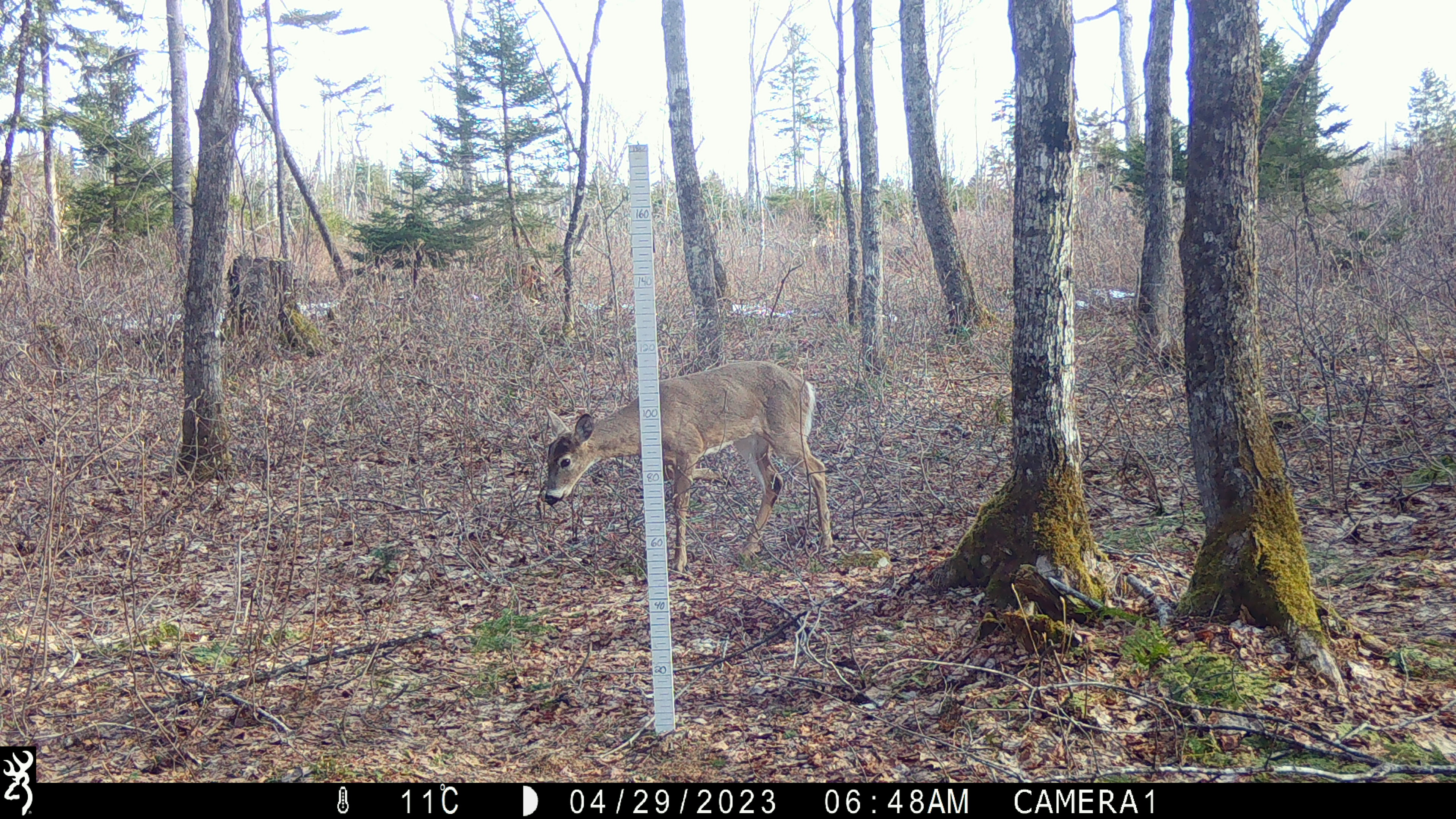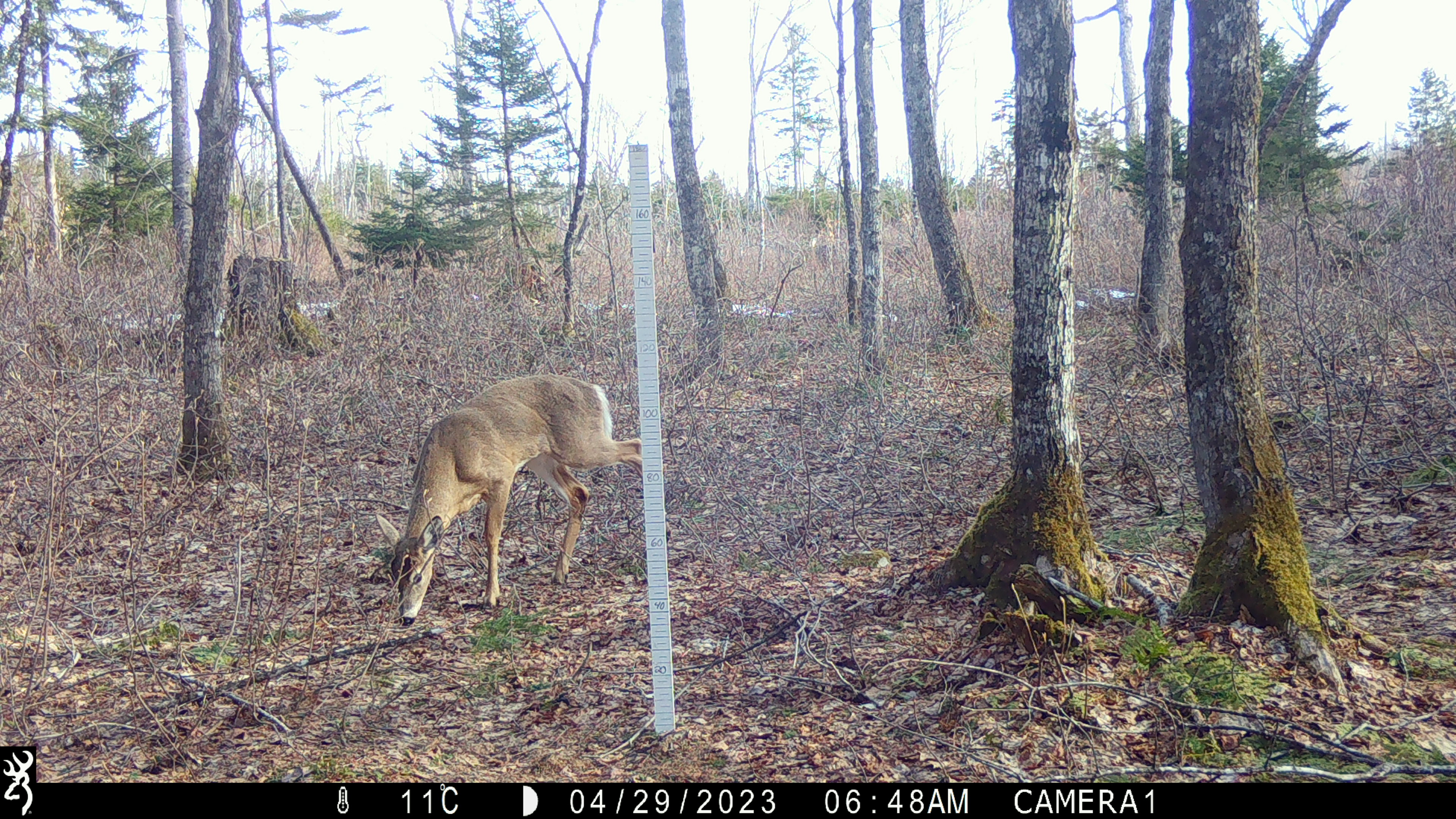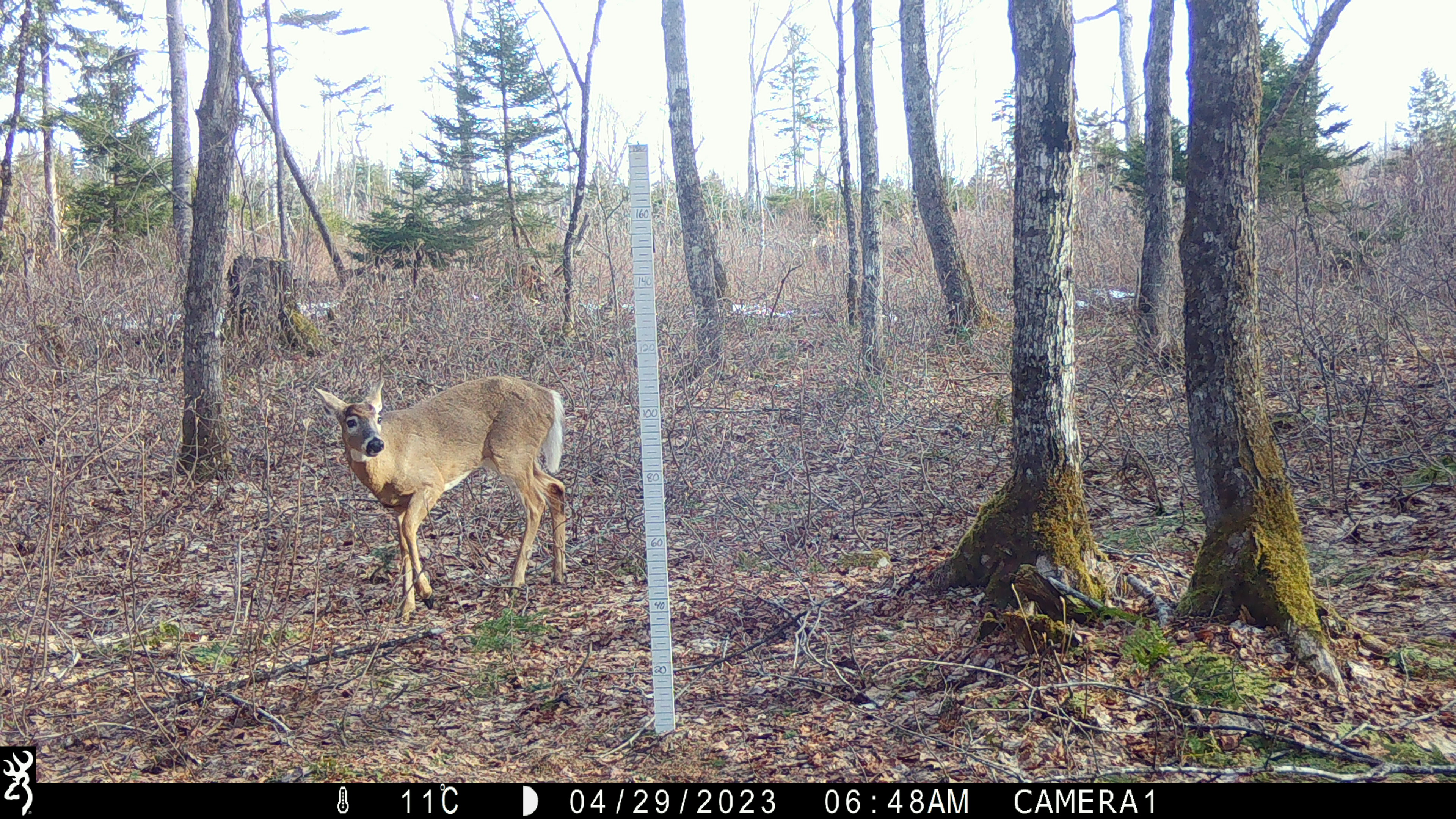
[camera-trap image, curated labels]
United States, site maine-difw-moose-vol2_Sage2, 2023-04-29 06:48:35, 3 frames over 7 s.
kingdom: Animalia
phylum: Chordata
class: Mammalia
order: Artiodactyla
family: Cervidae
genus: Odocoileus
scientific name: Odocoileus virginianus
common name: white-tailed deer